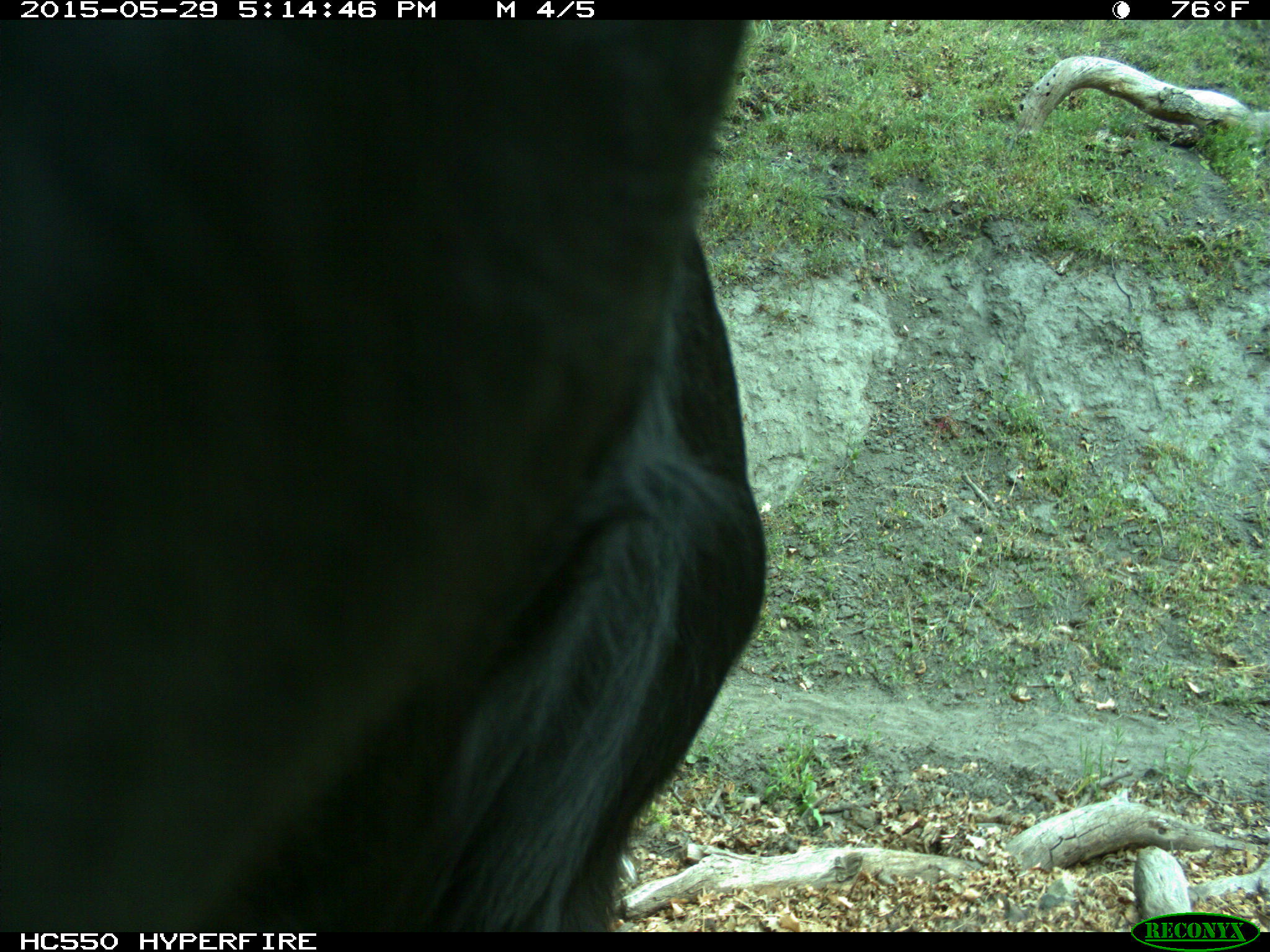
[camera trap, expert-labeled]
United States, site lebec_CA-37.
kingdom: Animalia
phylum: Chordata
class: Mammalia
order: Artiodactyla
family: Bovidae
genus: Bos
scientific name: Bos taurus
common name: domestic cow